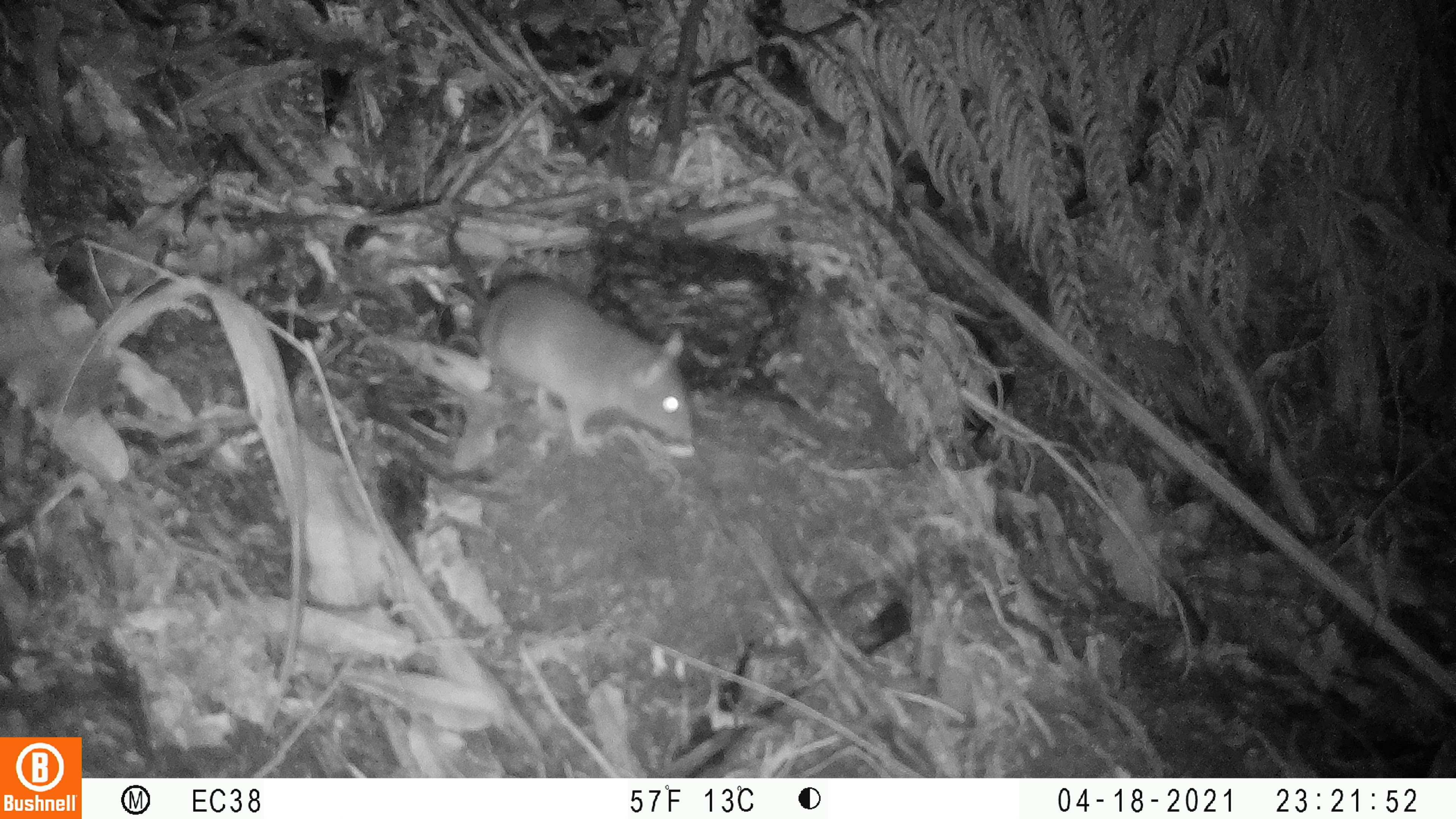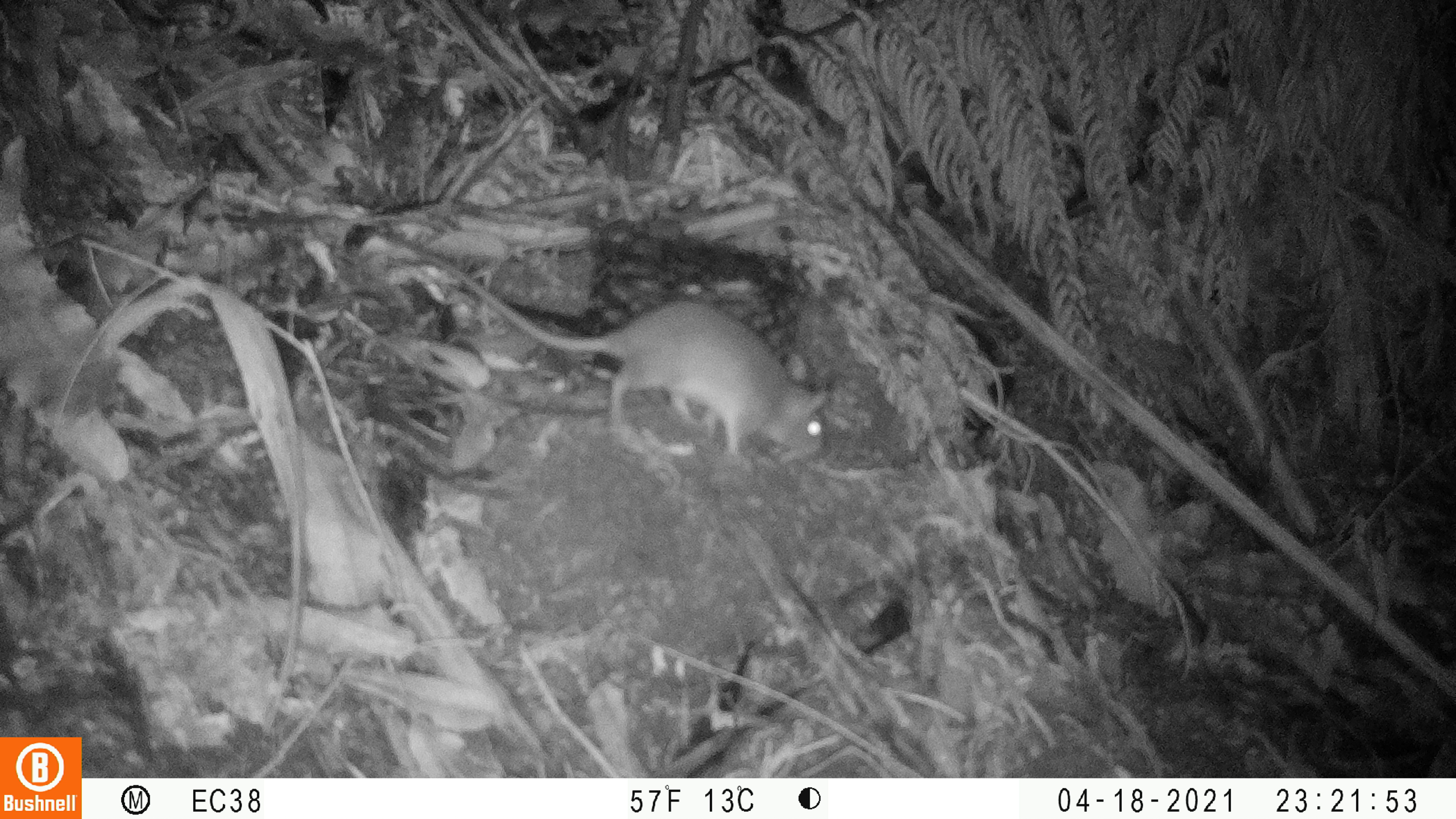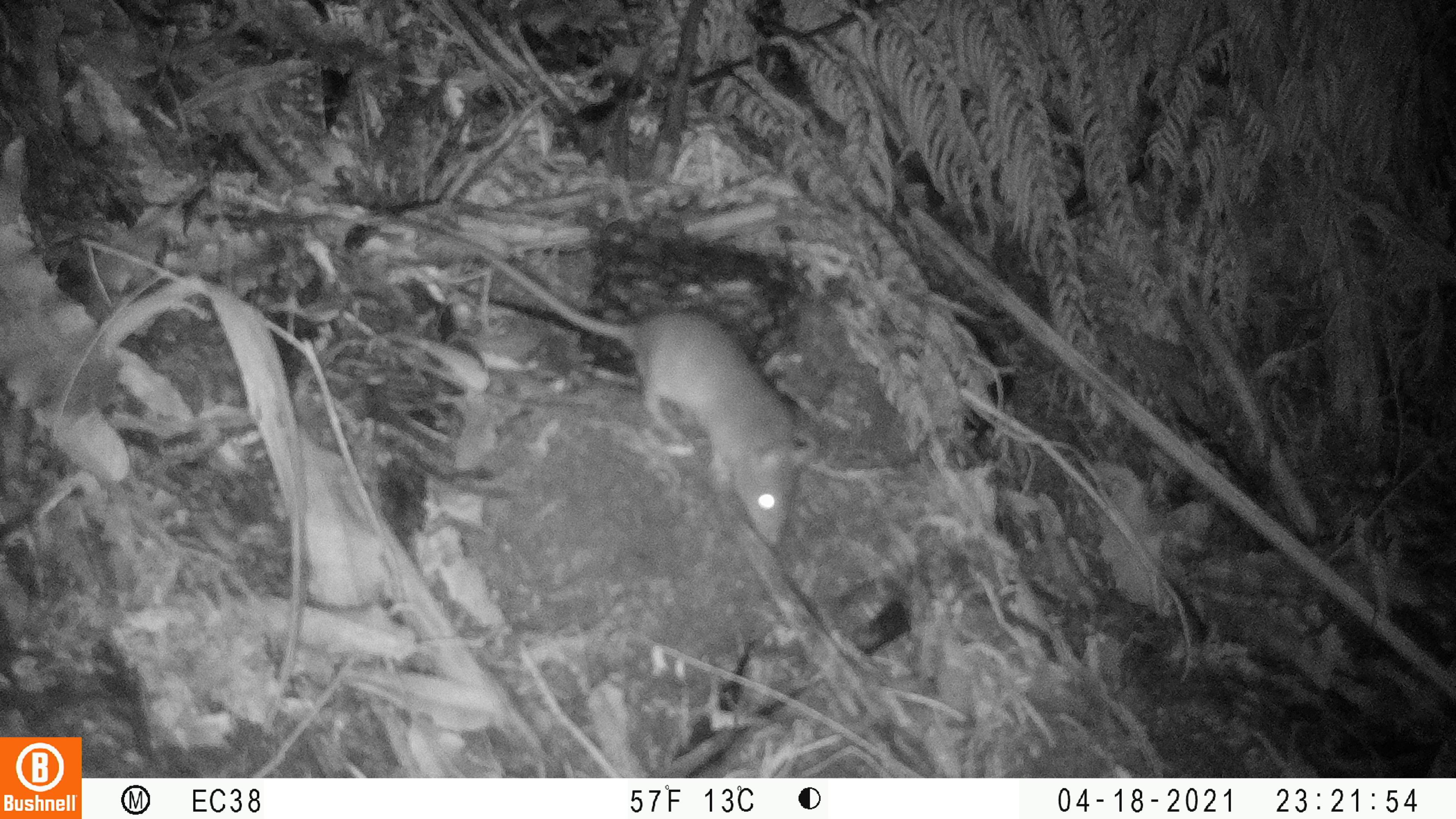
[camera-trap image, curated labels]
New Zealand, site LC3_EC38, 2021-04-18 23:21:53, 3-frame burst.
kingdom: Animalia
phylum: Chordata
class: Mammalia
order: Rodentia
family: Muridae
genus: Rattus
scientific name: Rattus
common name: rat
Rat (Rattus).